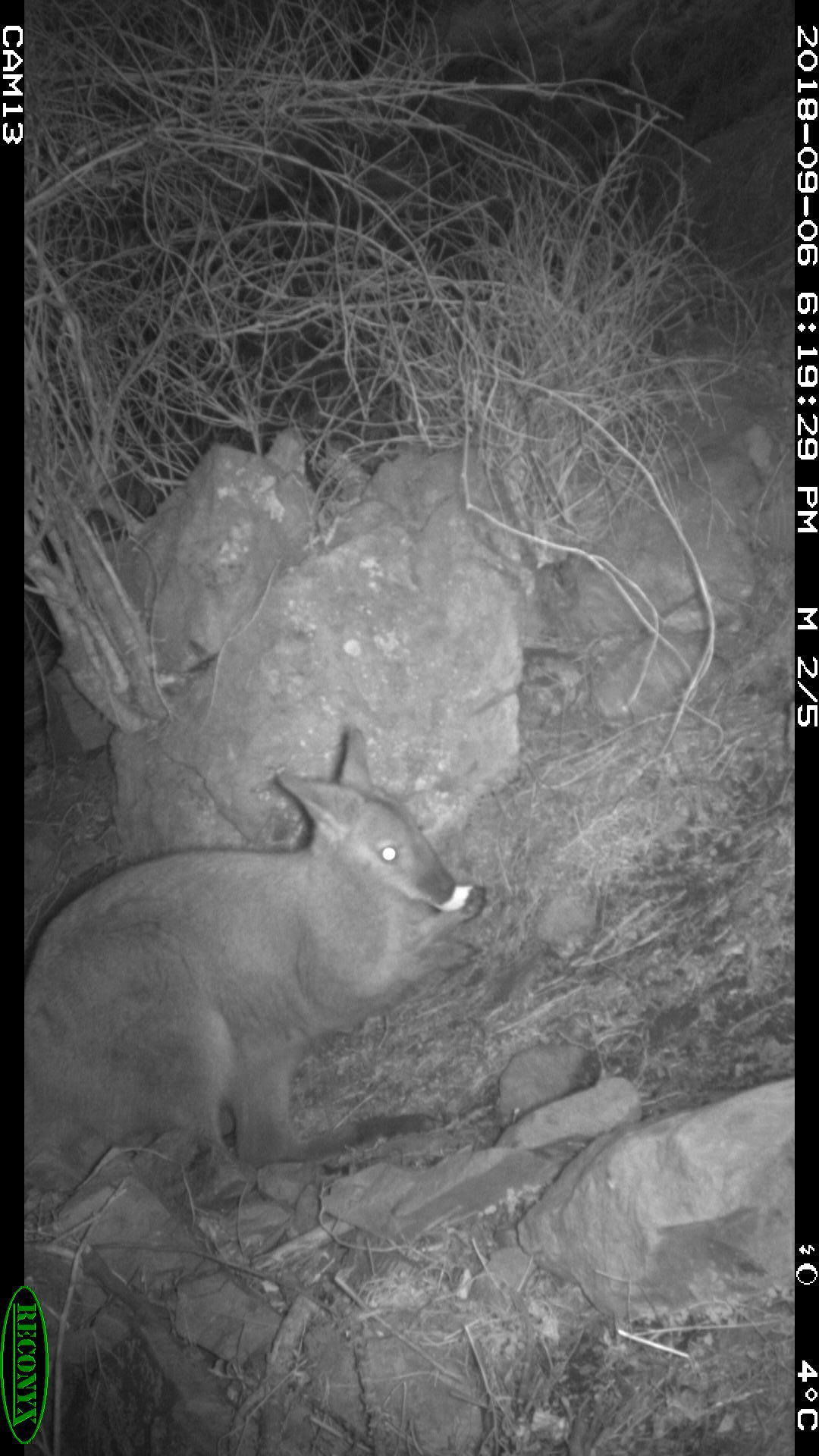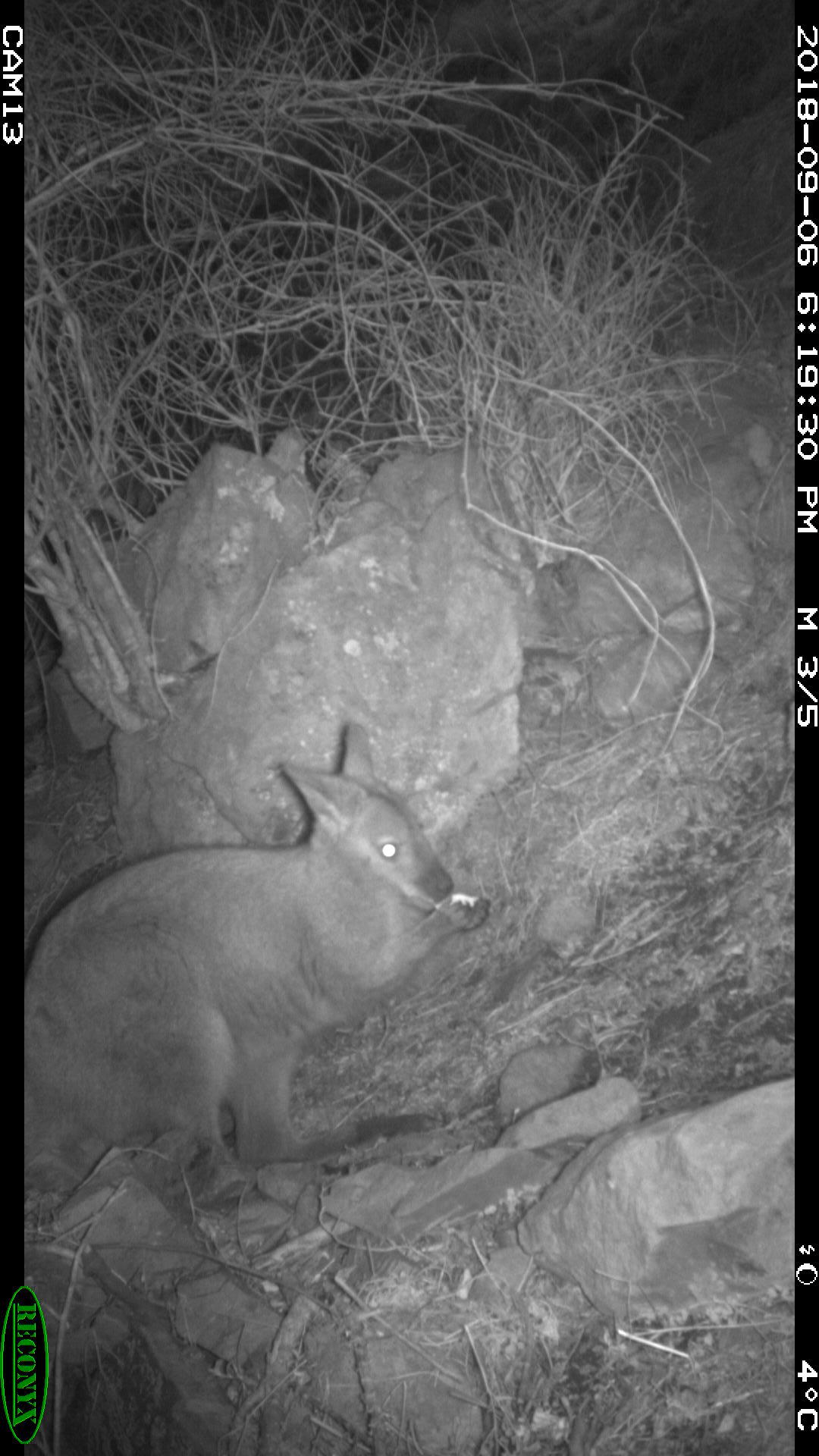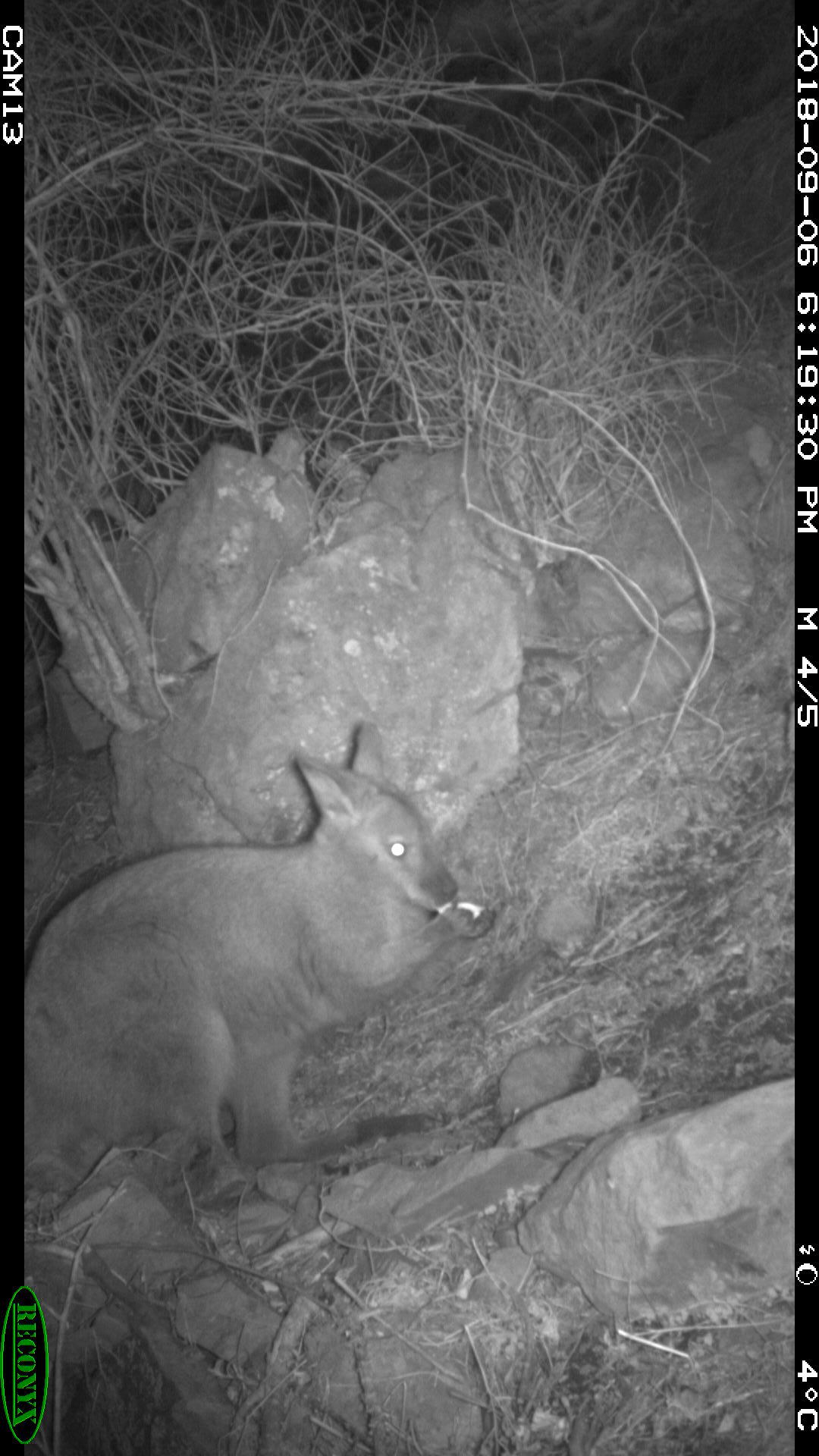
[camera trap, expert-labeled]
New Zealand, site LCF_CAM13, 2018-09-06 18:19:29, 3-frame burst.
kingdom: Animalia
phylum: Chordata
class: Mammalia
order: Diprotodontia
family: Macropodidae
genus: Notamacropus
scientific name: Notamacropus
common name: wallaby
Wallaby (Notamacropus).